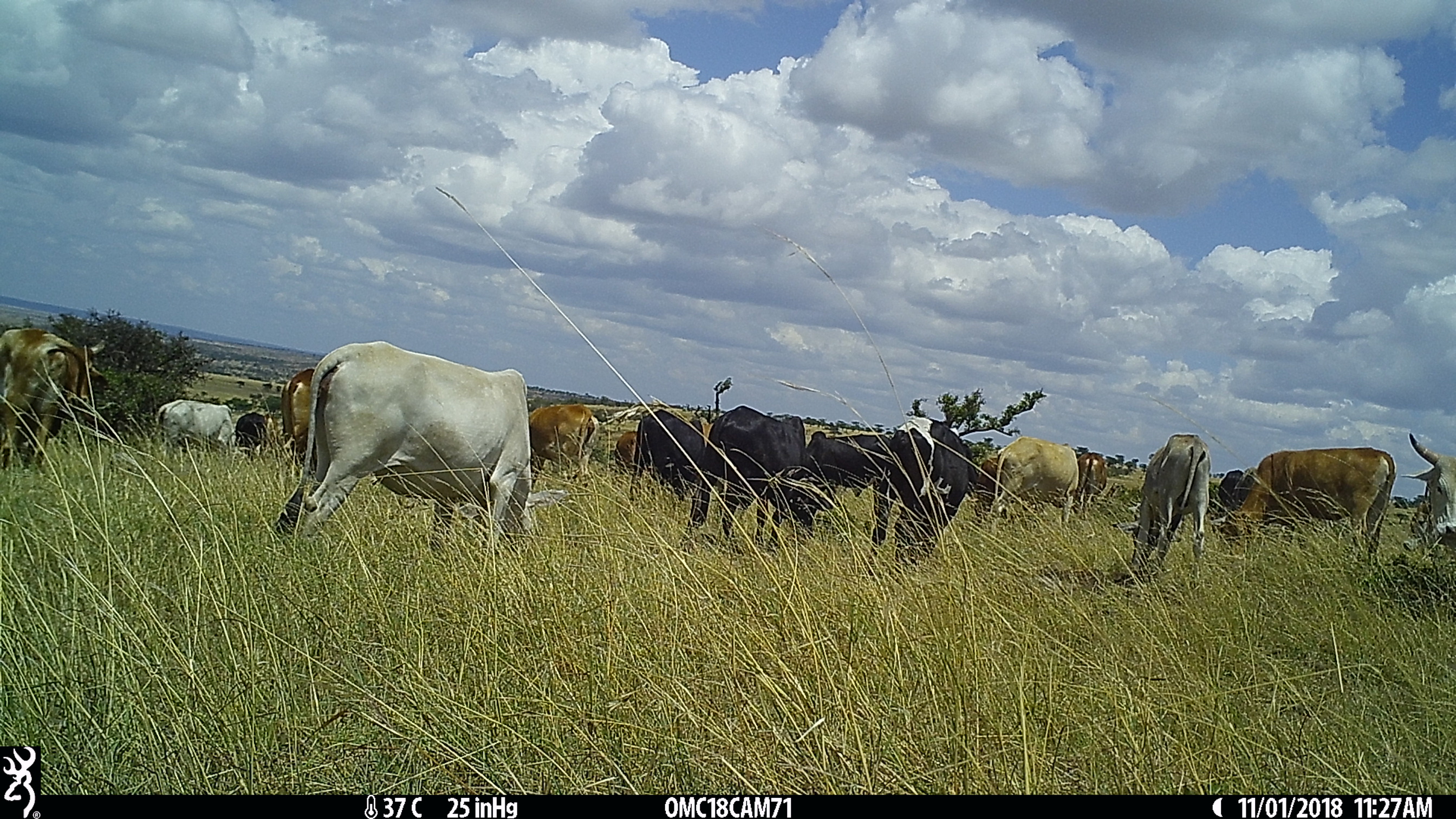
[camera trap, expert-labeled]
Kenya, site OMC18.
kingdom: Animalia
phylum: Chordata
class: Mammalia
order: Artiodactyla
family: Bovidae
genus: Bos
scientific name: Bos taurus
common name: cattle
Cattle (Bos taurus).